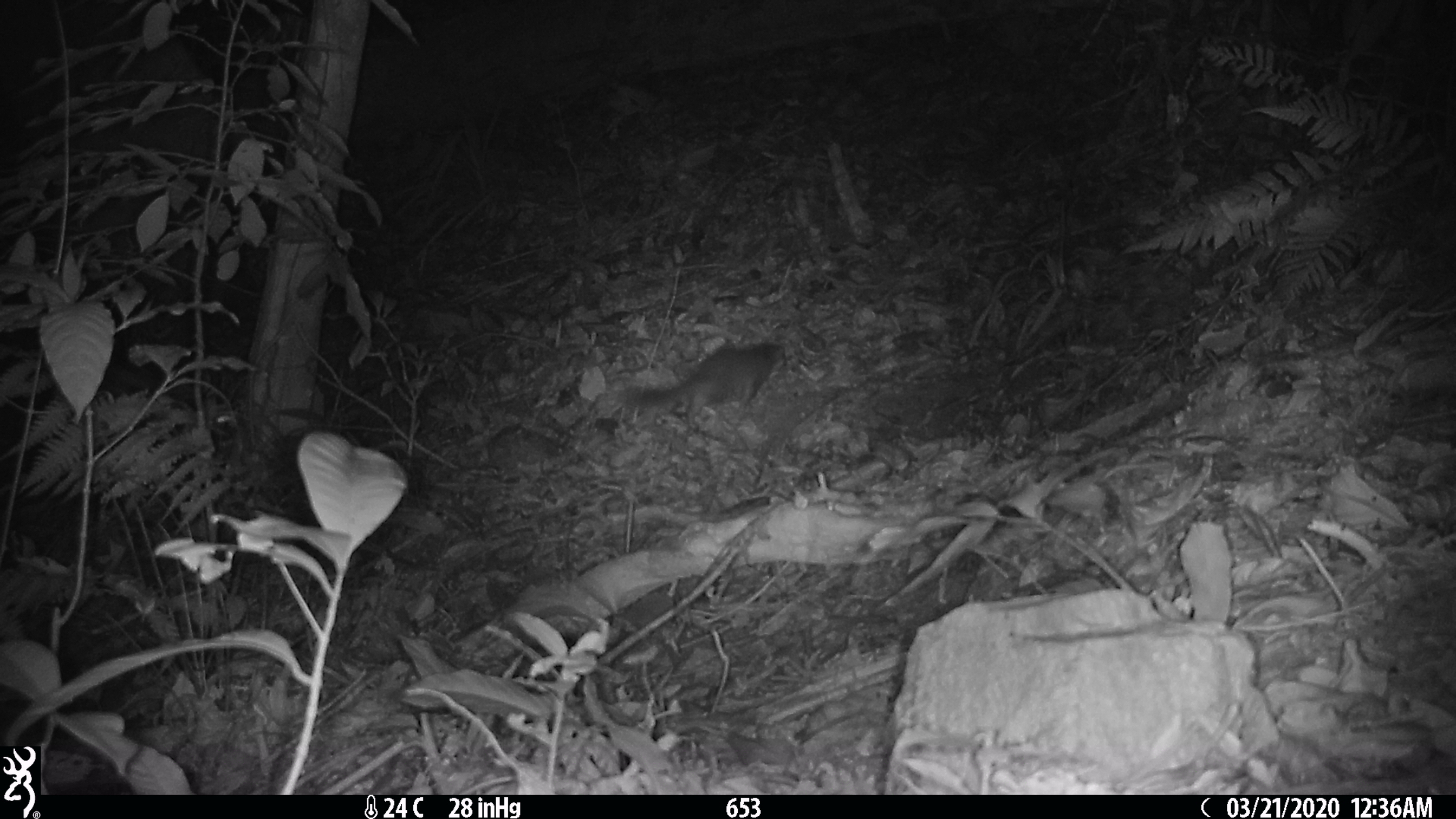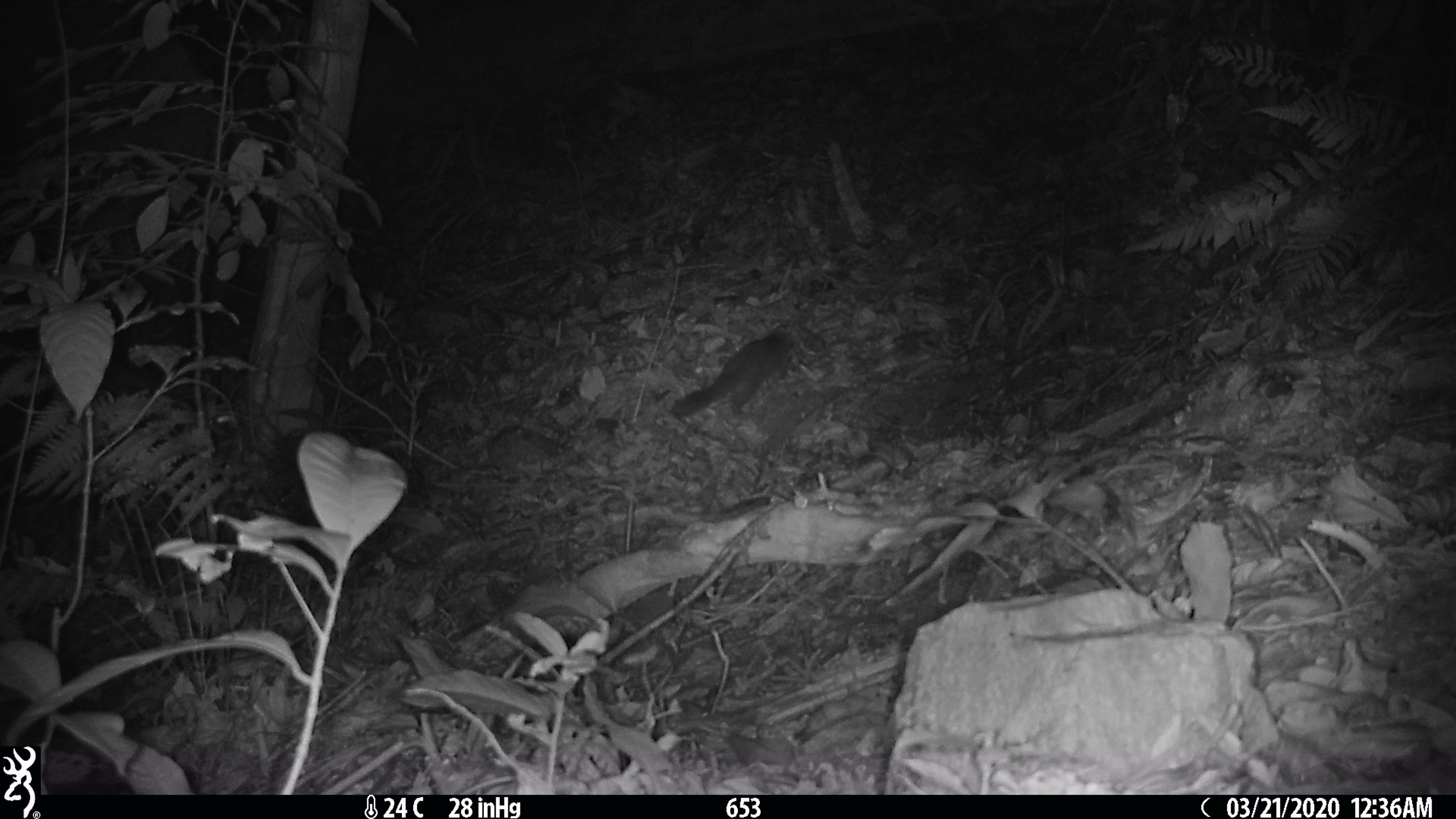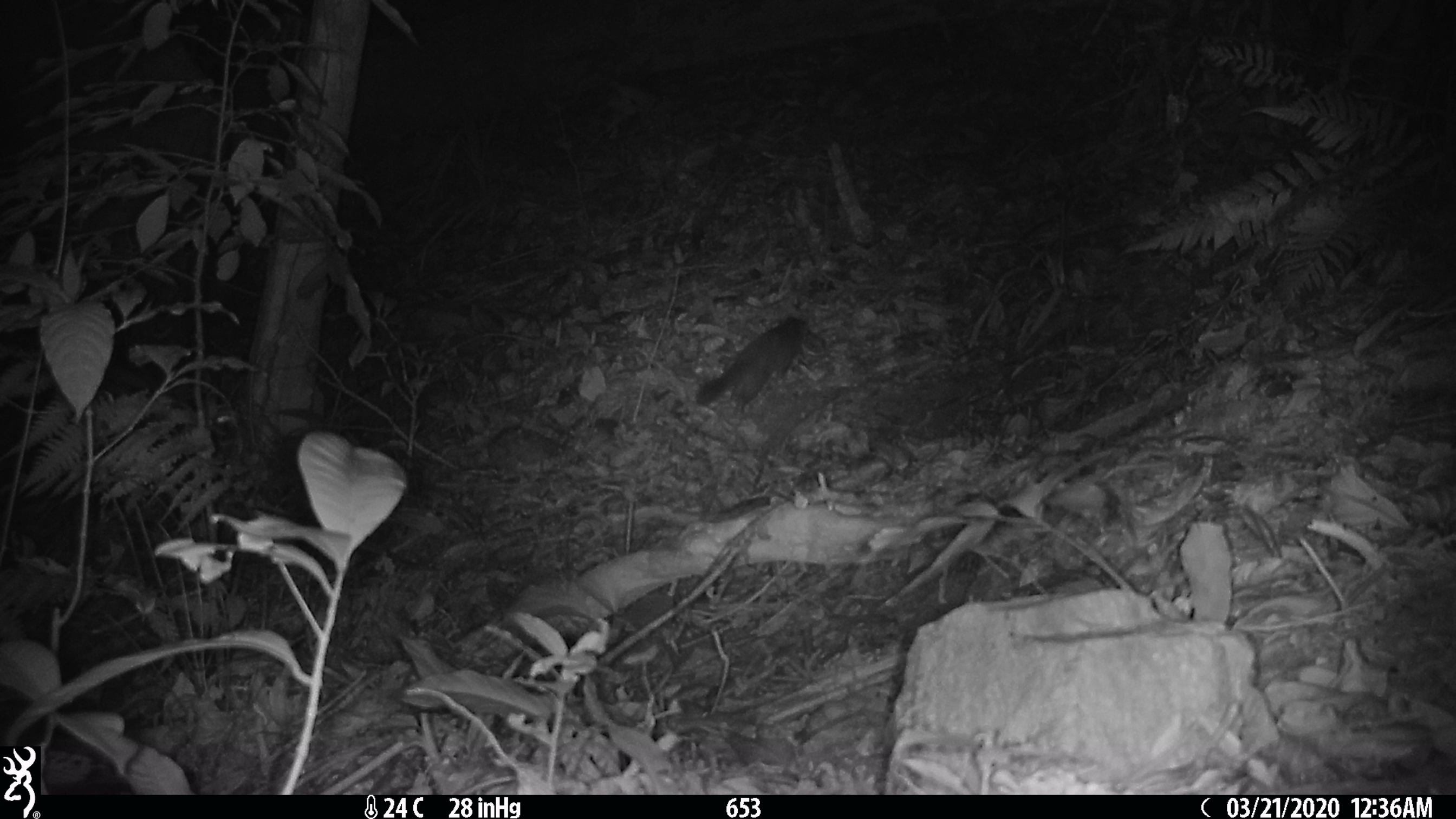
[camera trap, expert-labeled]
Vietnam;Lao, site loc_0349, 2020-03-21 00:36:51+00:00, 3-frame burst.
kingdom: Animalia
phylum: Chordata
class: Mammalia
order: Carnivora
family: Mustelidae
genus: Melogale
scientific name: Melogale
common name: ferret badger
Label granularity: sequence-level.